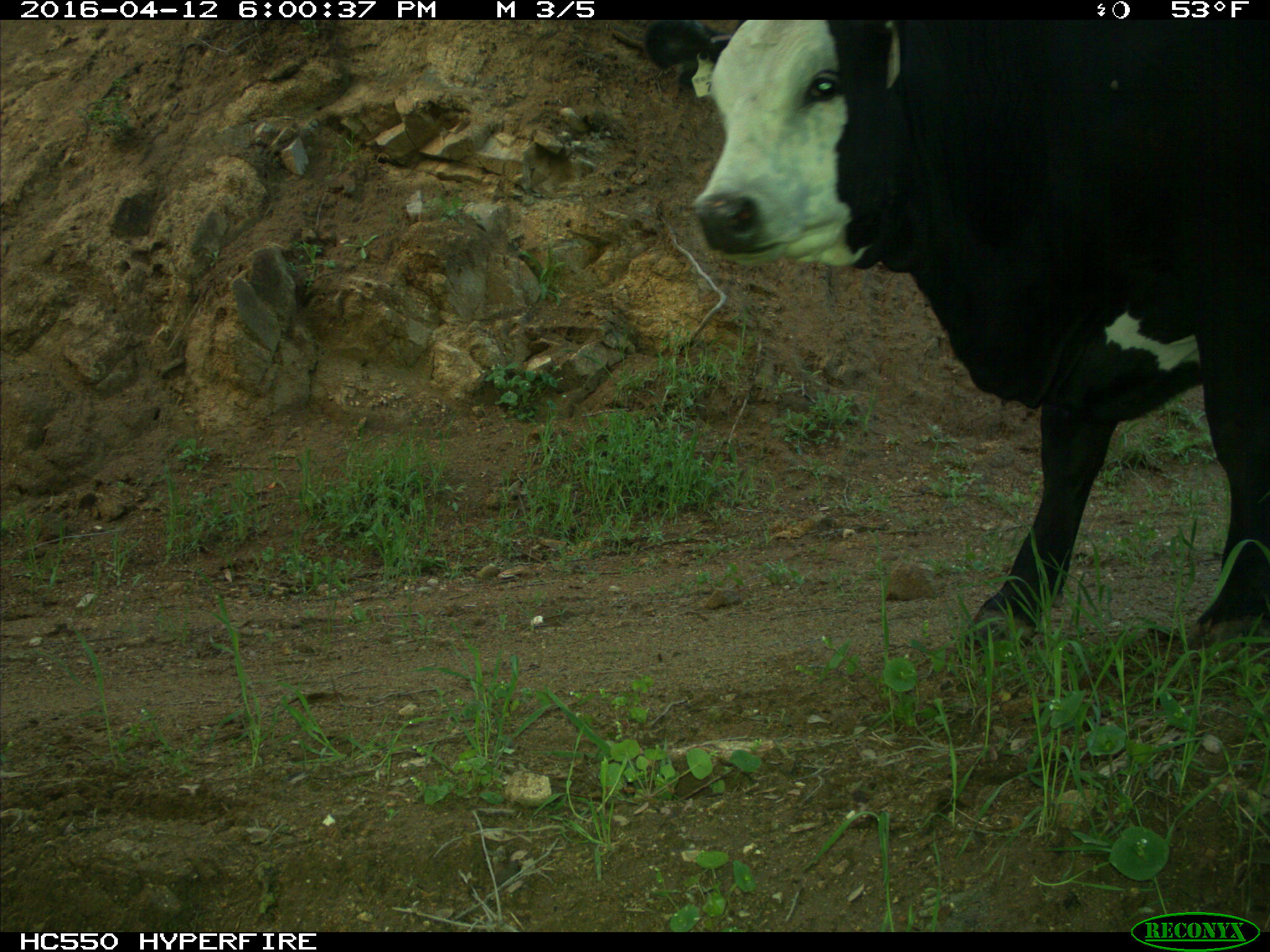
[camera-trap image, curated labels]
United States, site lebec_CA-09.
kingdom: Animalia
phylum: Chordata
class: Mammalia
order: Artiodactyla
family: Bovidae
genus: Bos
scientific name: Bos taurus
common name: domestic cow